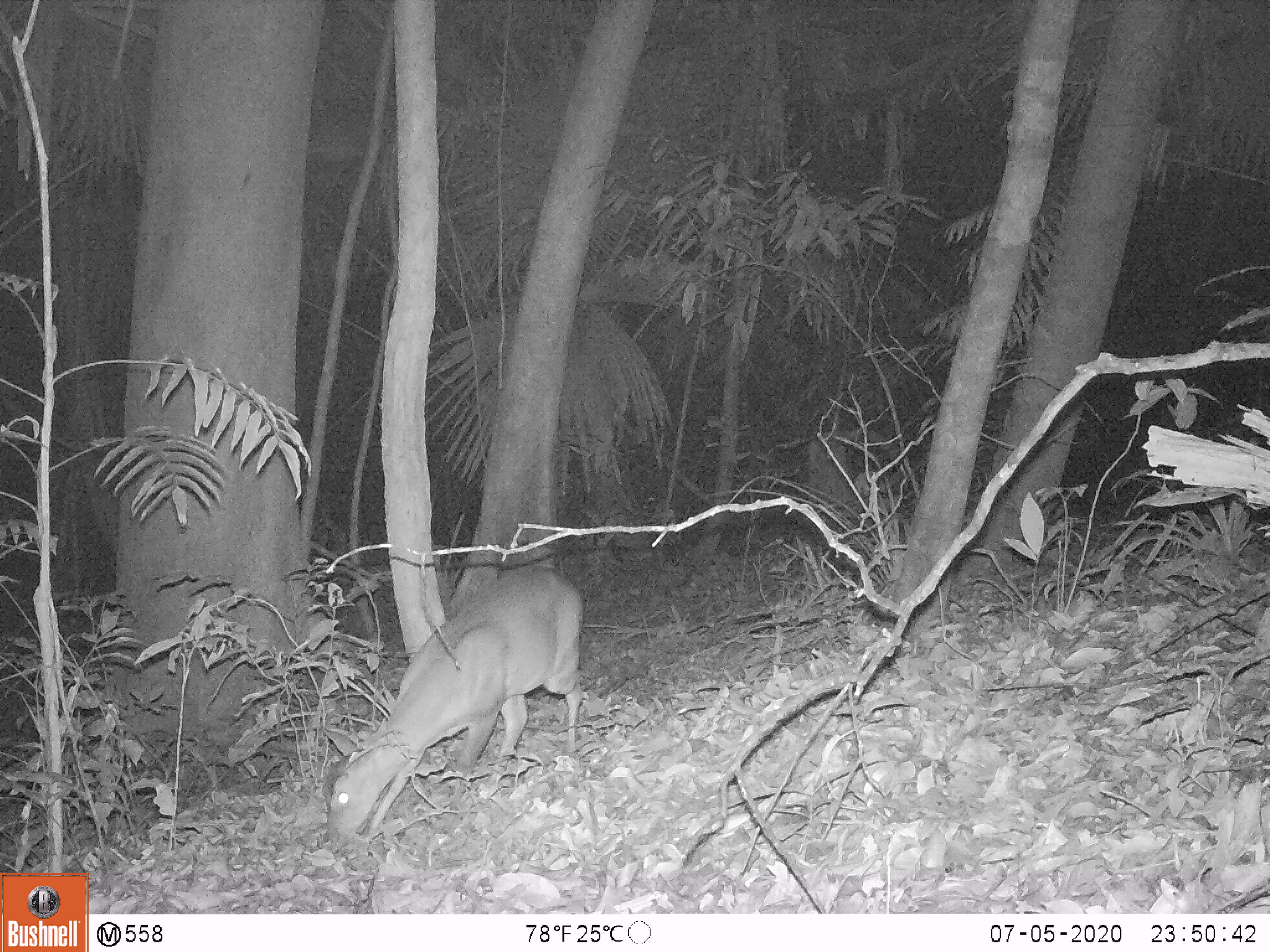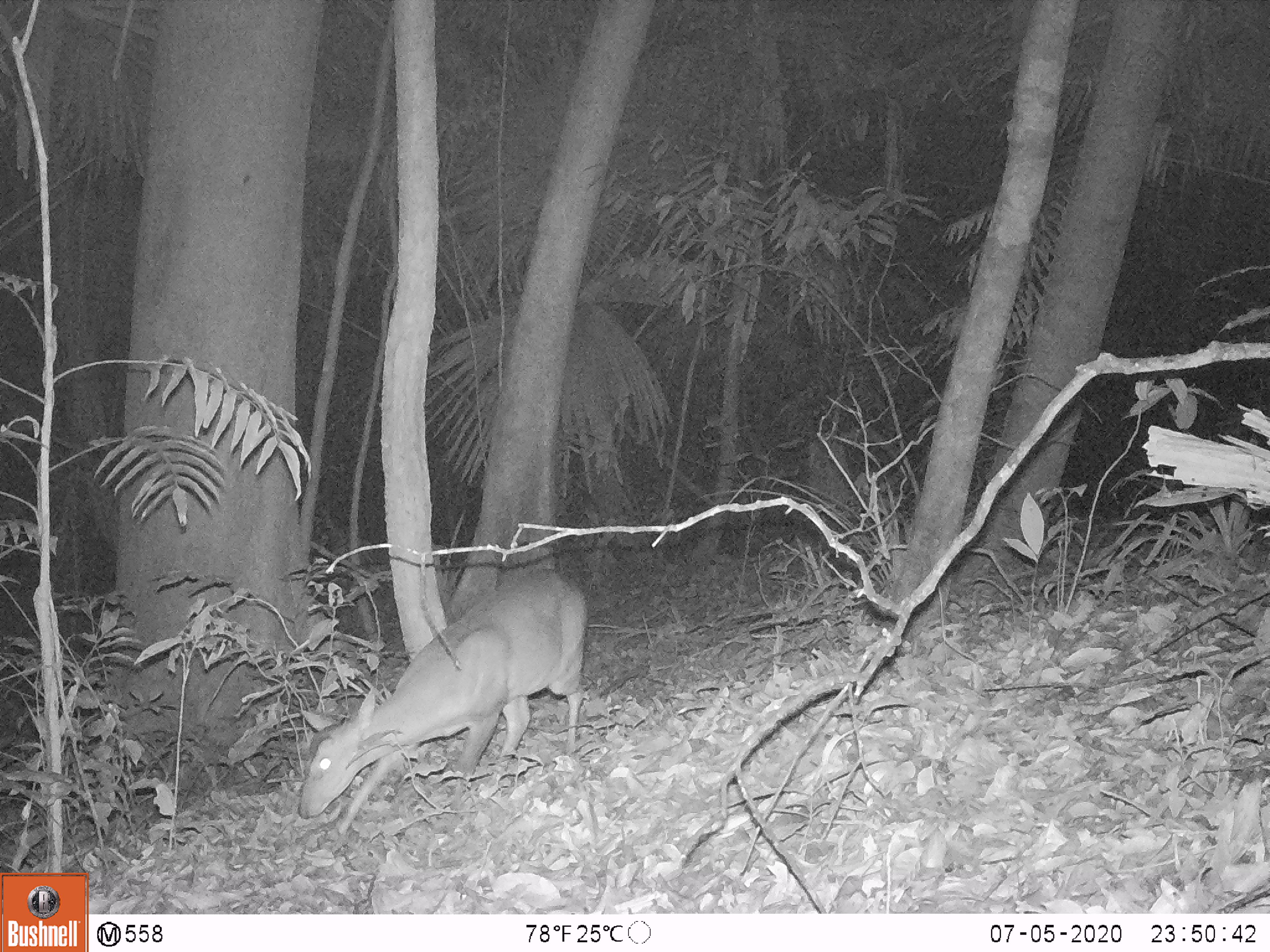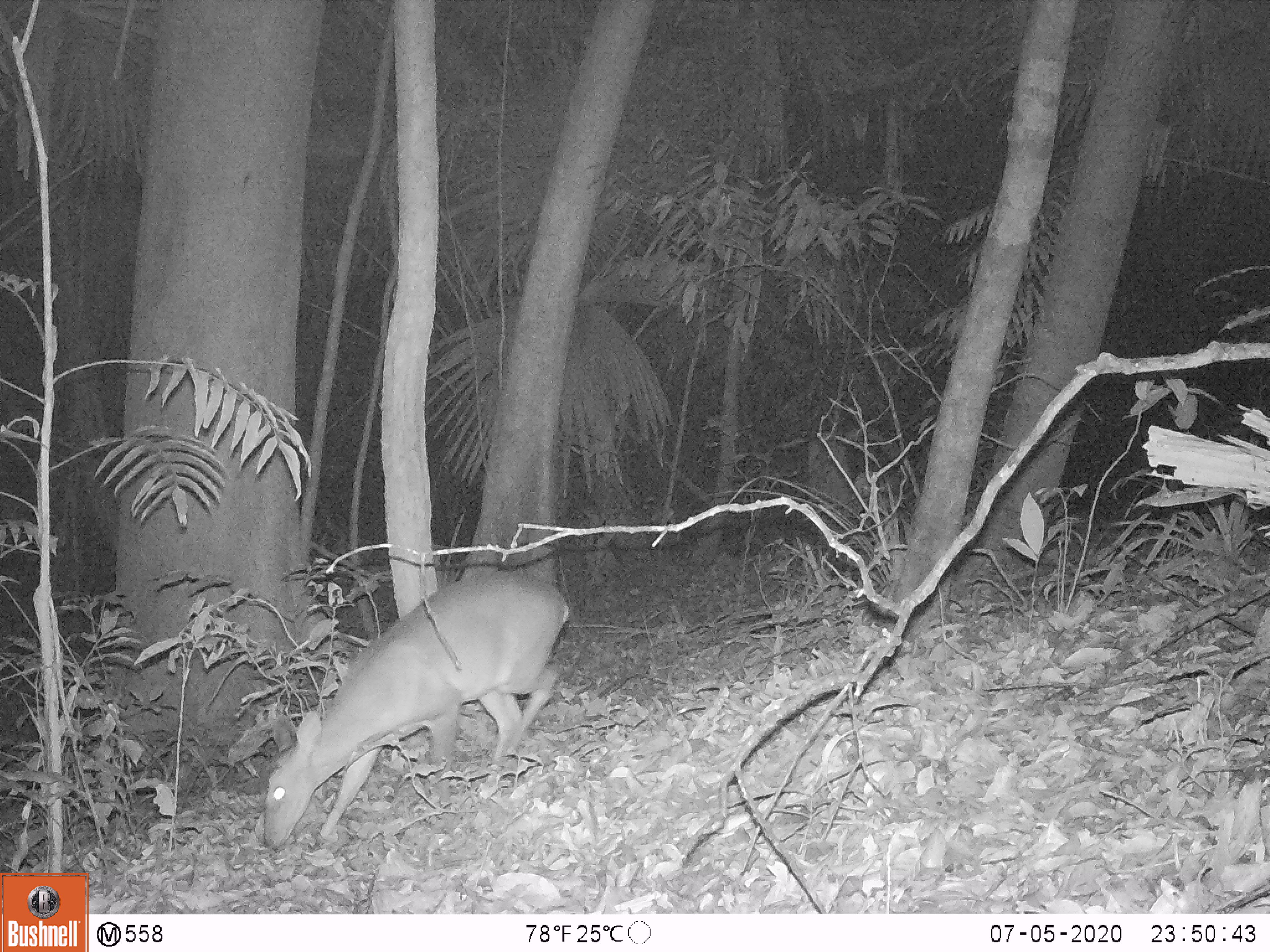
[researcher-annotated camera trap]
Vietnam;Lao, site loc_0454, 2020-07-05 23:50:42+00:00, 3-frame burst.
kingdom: Animalia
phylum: Chordata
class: Mammalia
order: Artiodactyla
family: Cervidae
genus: Muntiacus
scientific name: Muntiacus vuquangensis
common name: large-antlered muntjac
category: large antlered muntjac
Large antlered muntjac (large-antlered muntjac) (Muntiacus vuquangensis). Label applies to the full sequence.